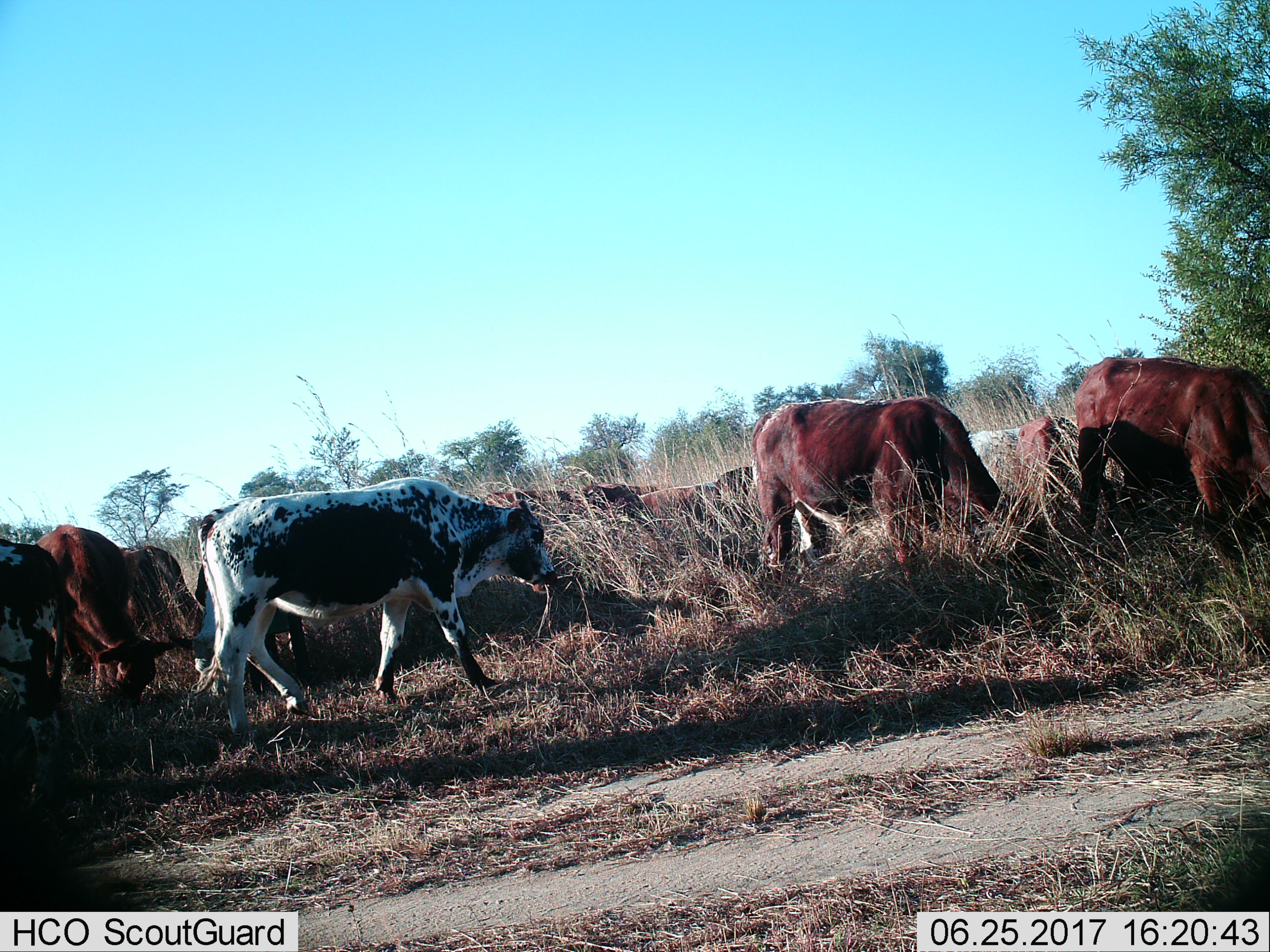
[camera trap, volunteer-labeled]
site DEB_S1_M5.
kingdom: Animalia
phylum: Chordata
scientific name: Vertebrata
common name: domestic animal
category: domesticanimal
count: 11-50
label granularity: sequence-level